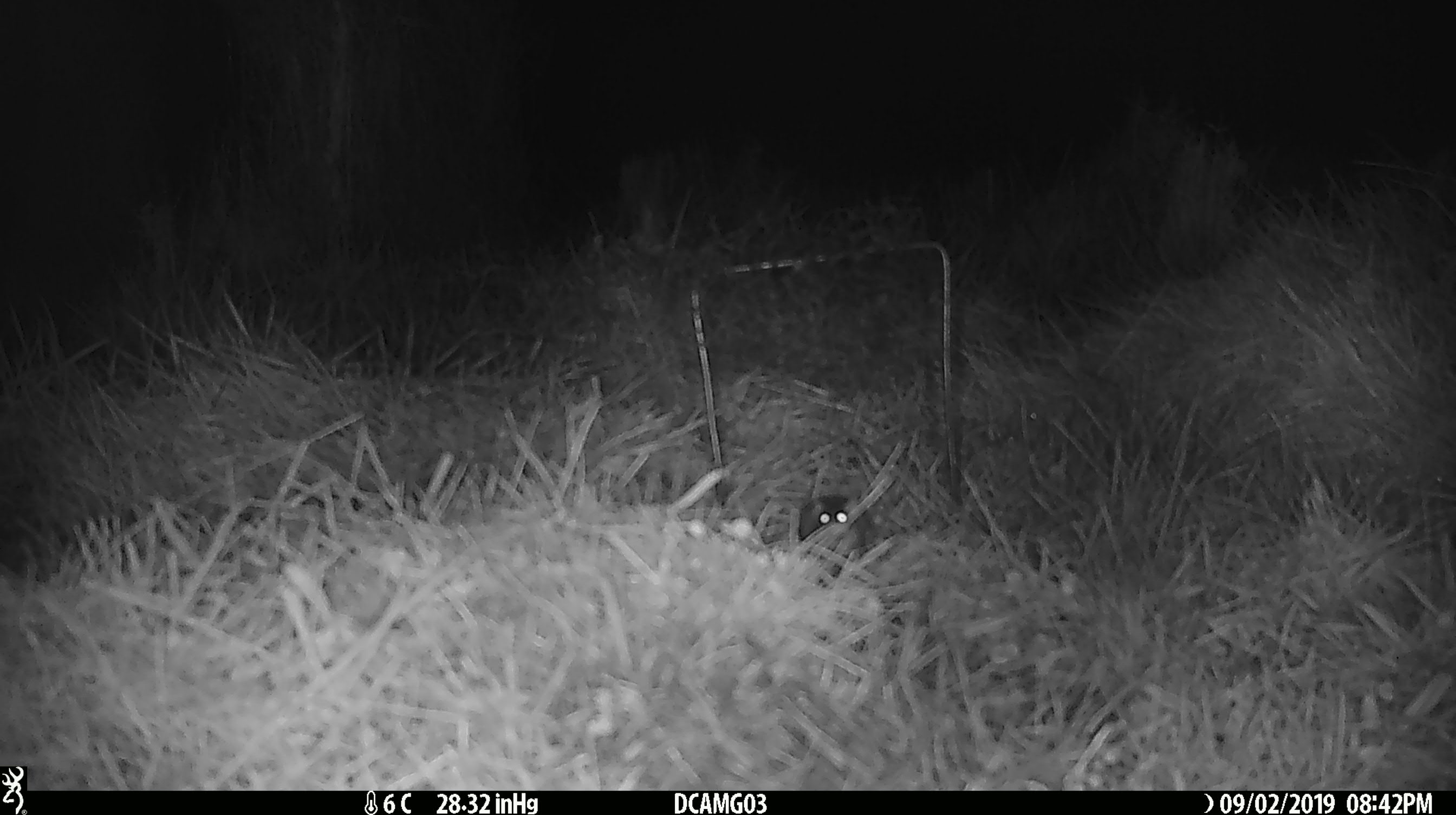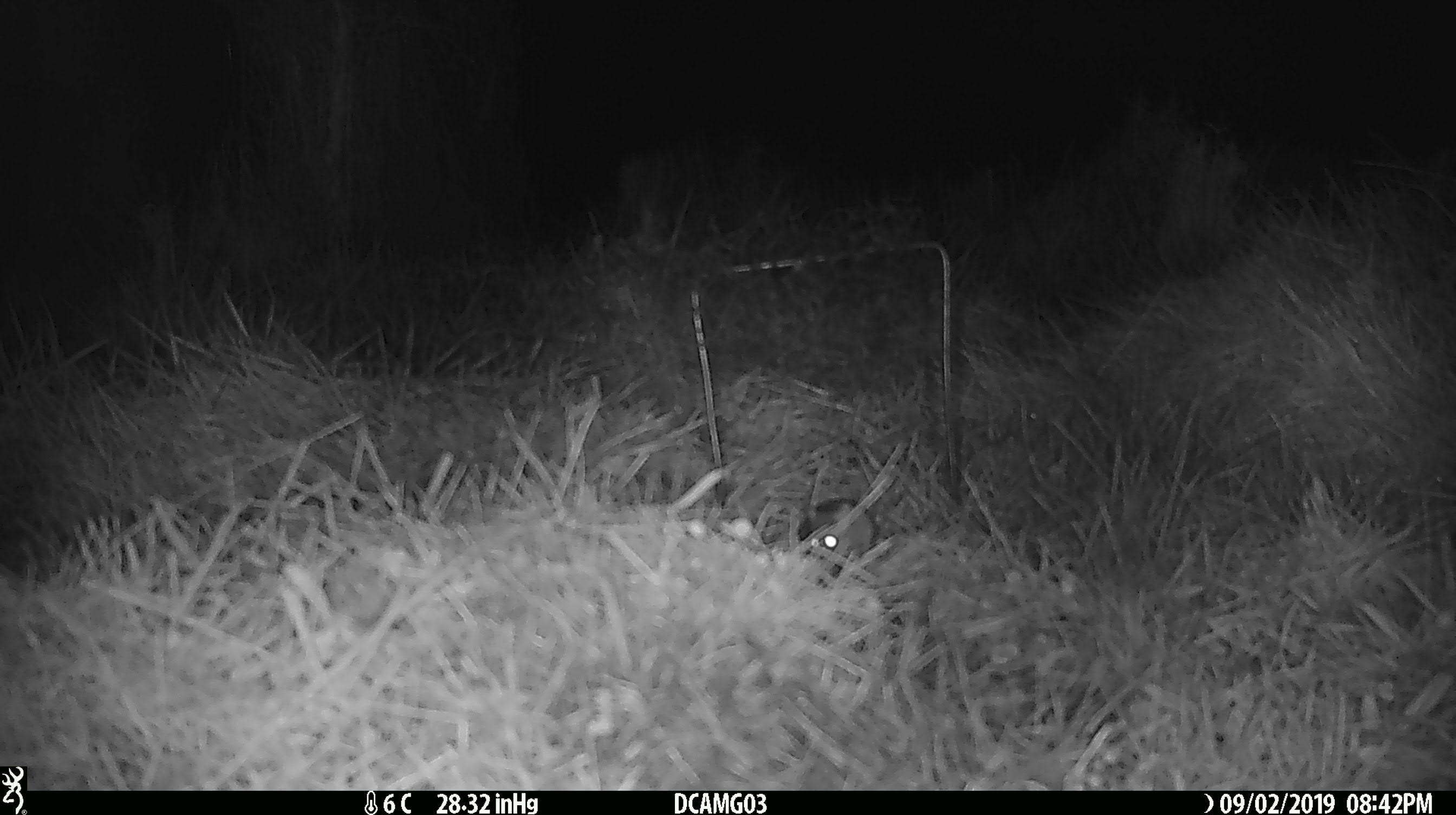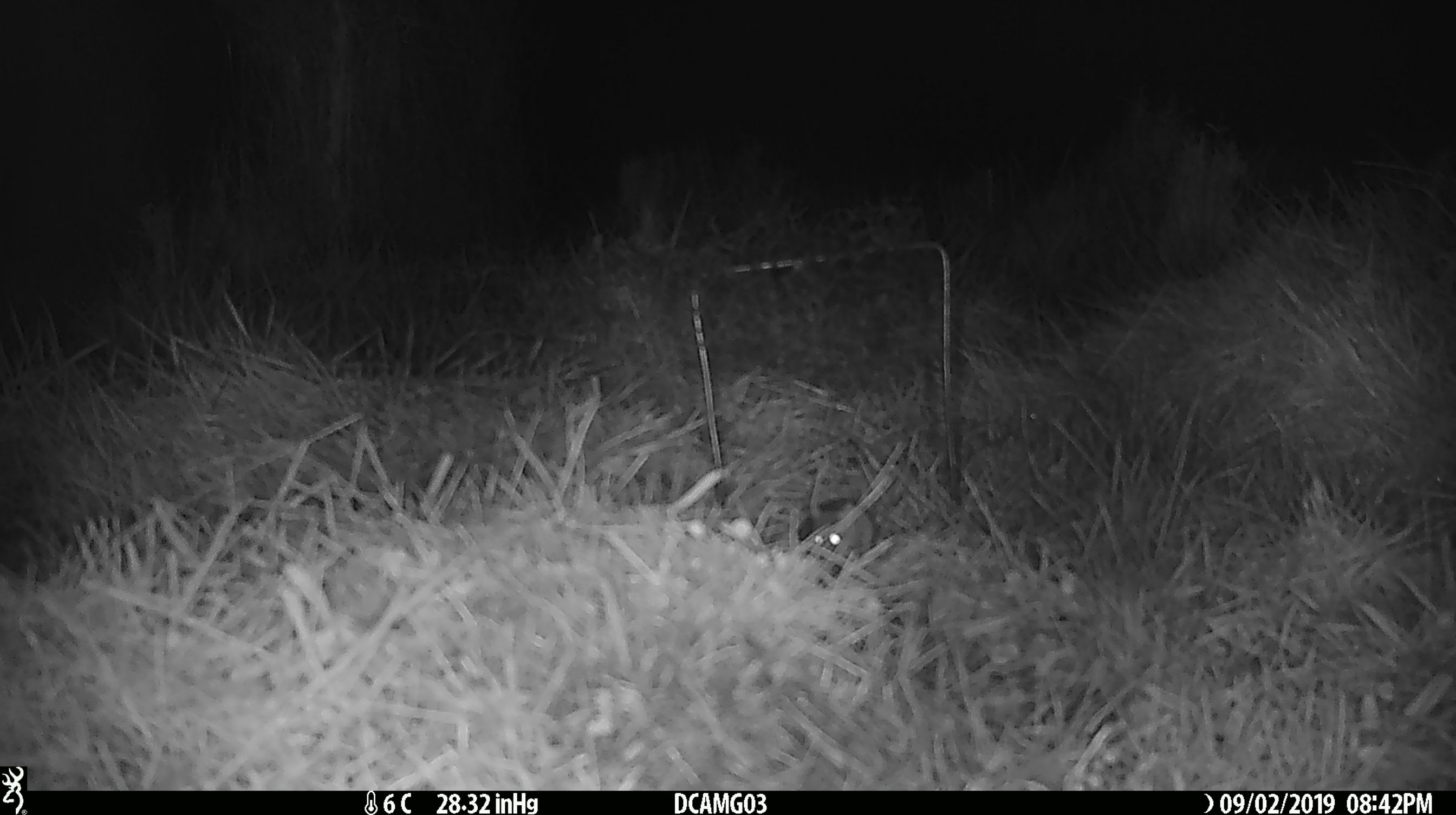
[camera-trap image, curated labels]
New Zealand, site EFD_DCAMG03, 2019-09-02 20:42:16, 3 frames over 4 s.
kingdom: Animalia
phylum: Chordata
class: Mammalia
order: Rodentia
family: Muridae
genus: Mus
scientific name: Mus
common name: mouse